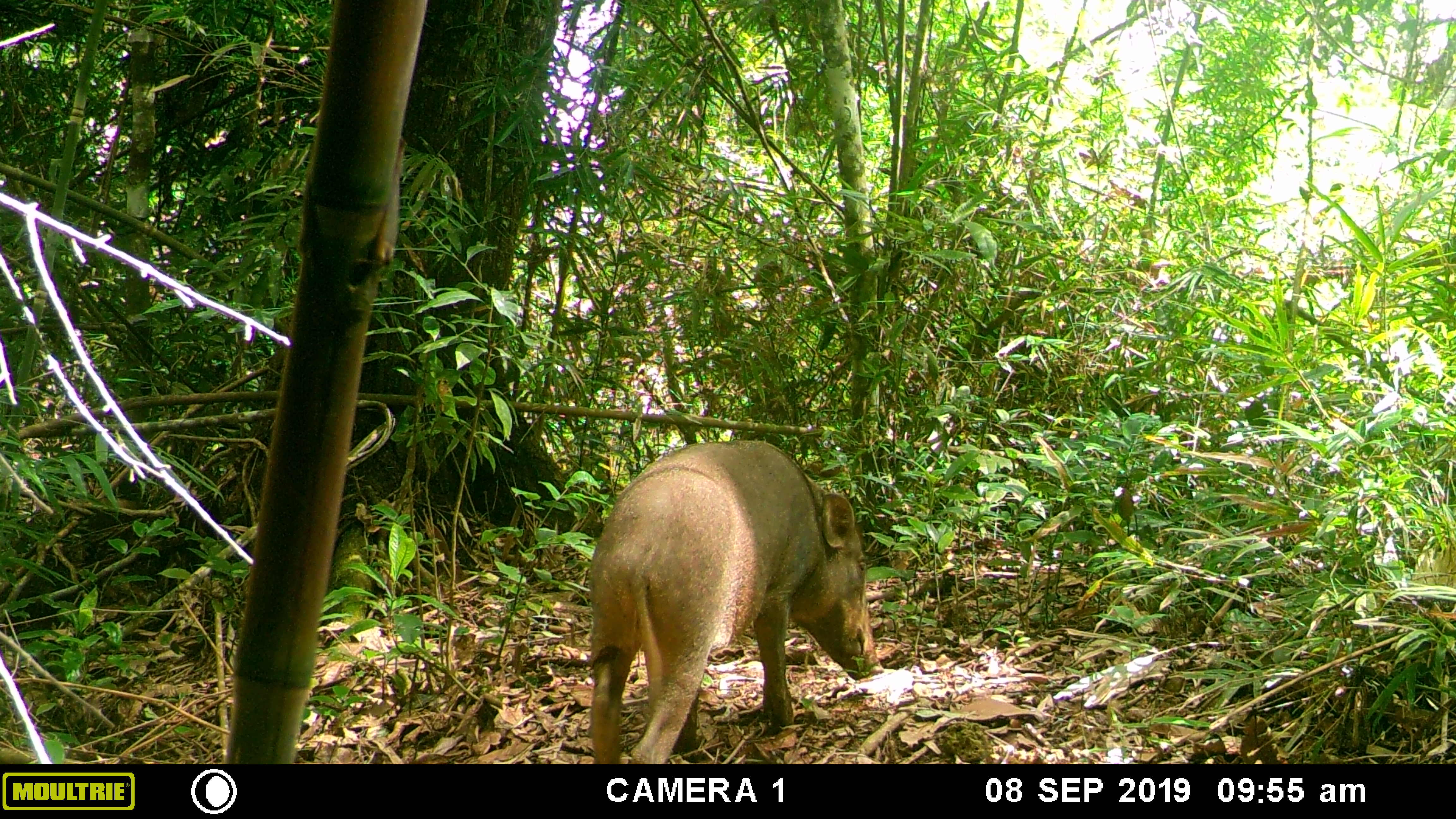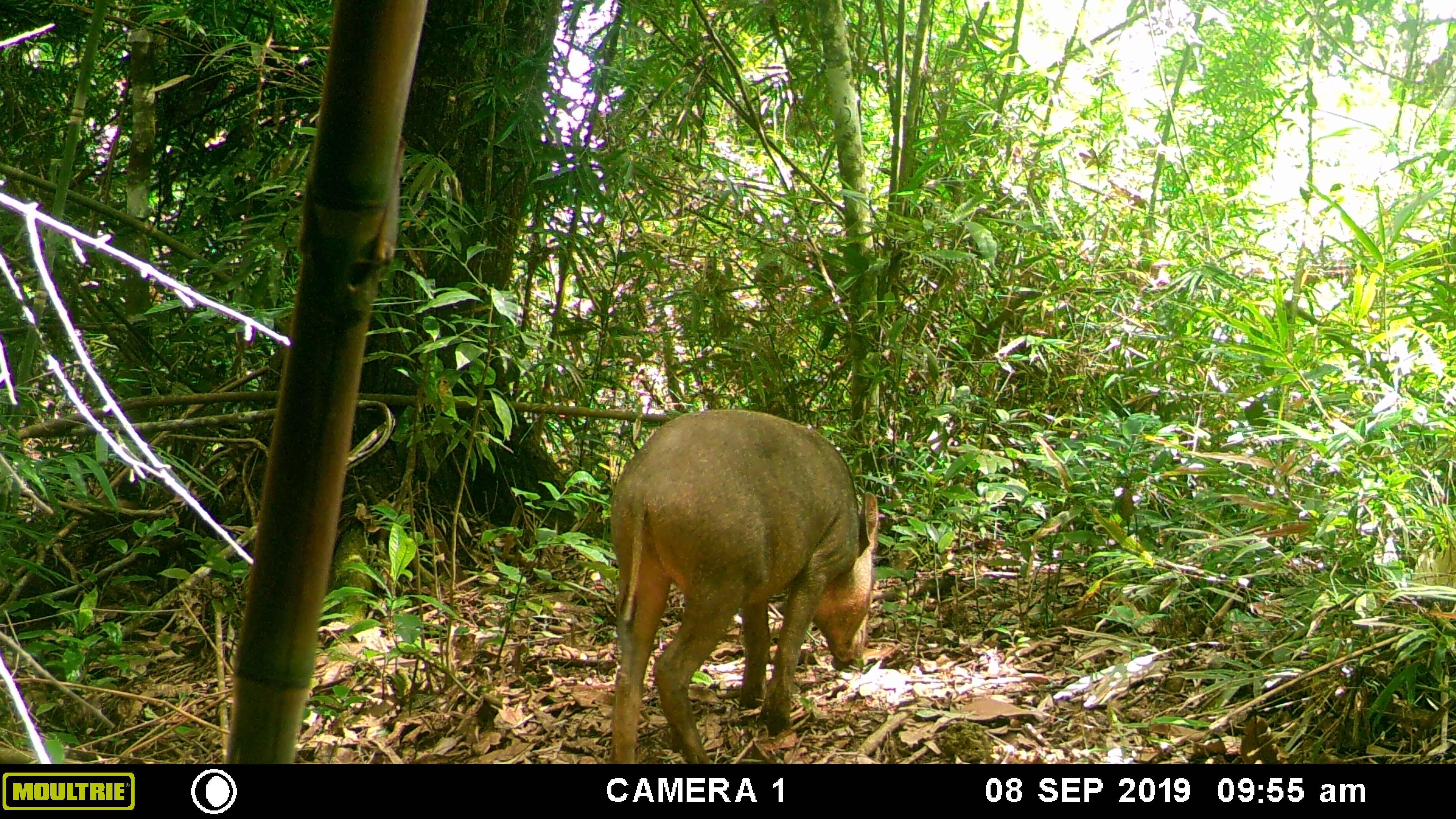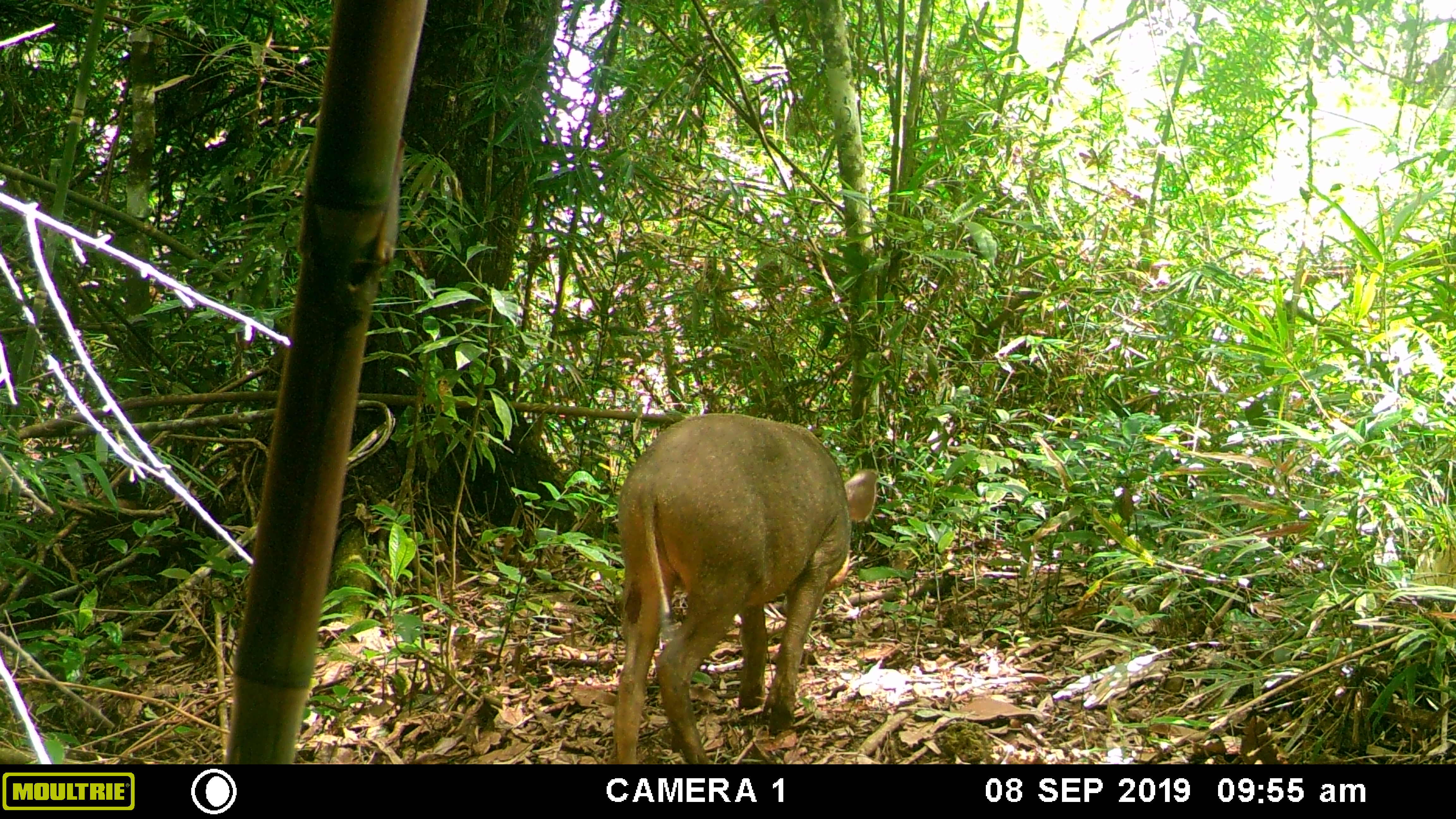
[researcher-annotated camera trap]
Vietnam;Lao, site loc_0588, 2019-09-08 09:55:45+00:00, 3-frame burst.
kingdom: Animalia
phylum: Chordata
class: Mammalia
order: Artiodactyla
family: Suidae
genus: Sus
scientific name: Sus scrofa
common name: eurasian wild pig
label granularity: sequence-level